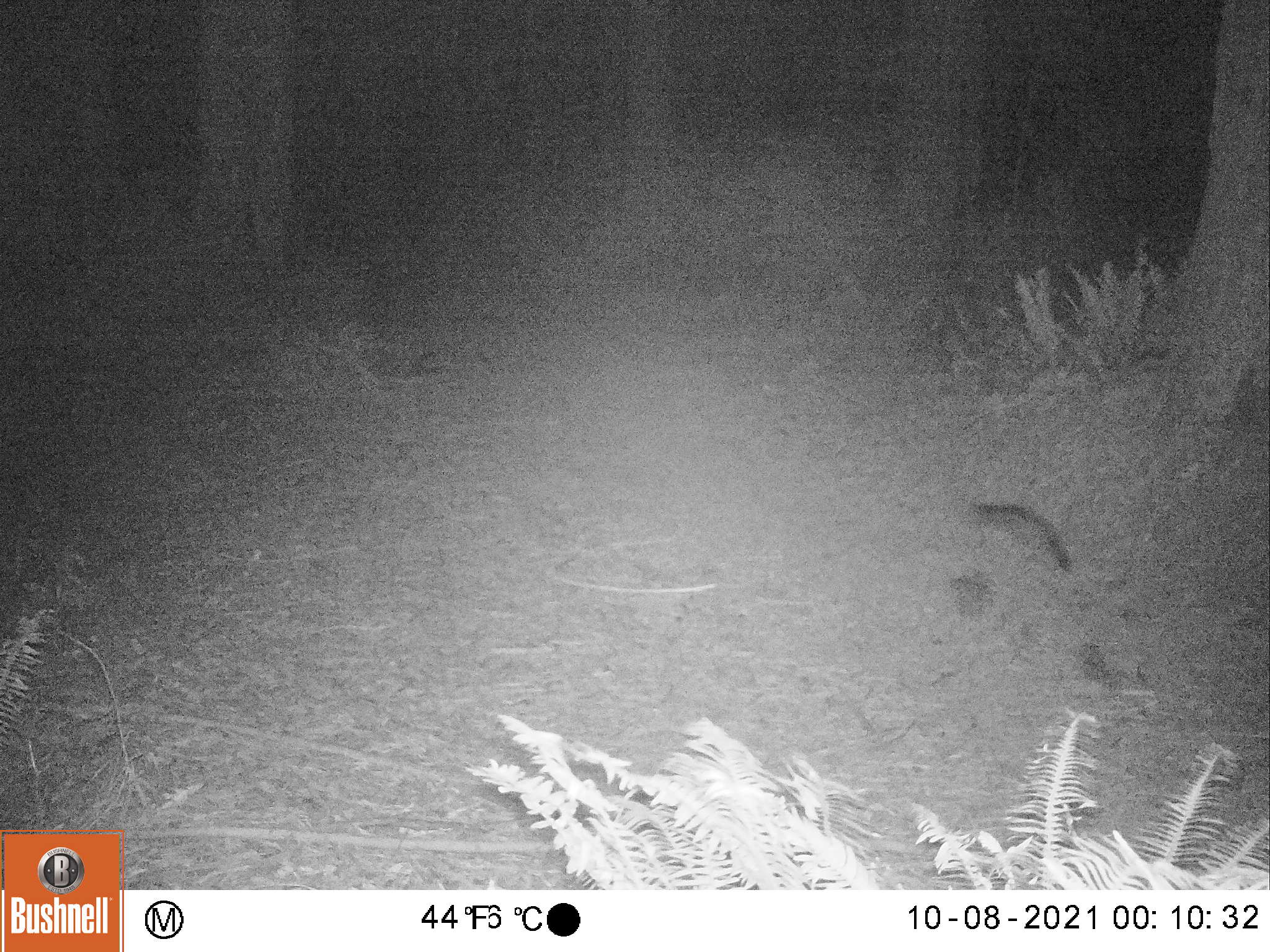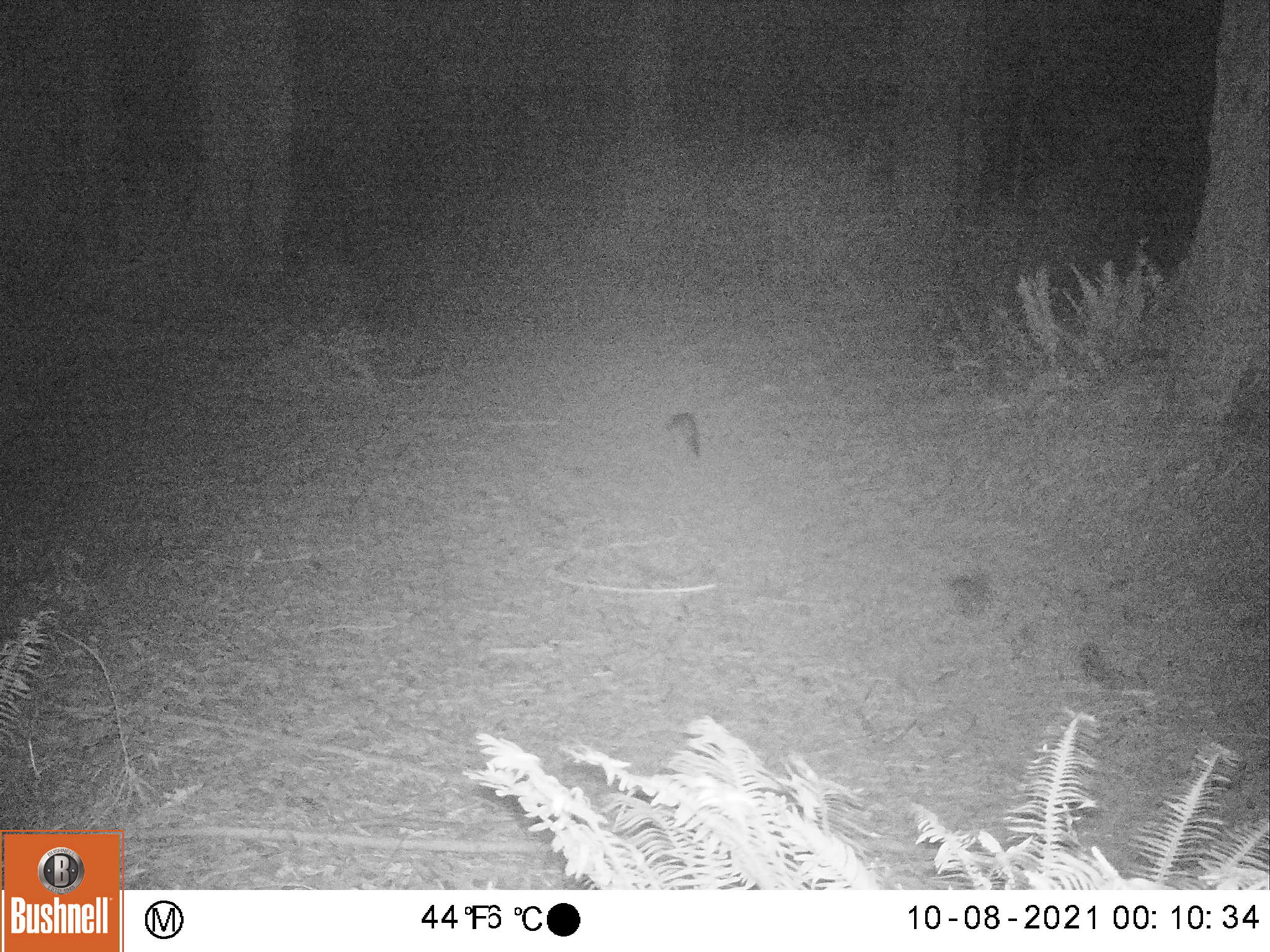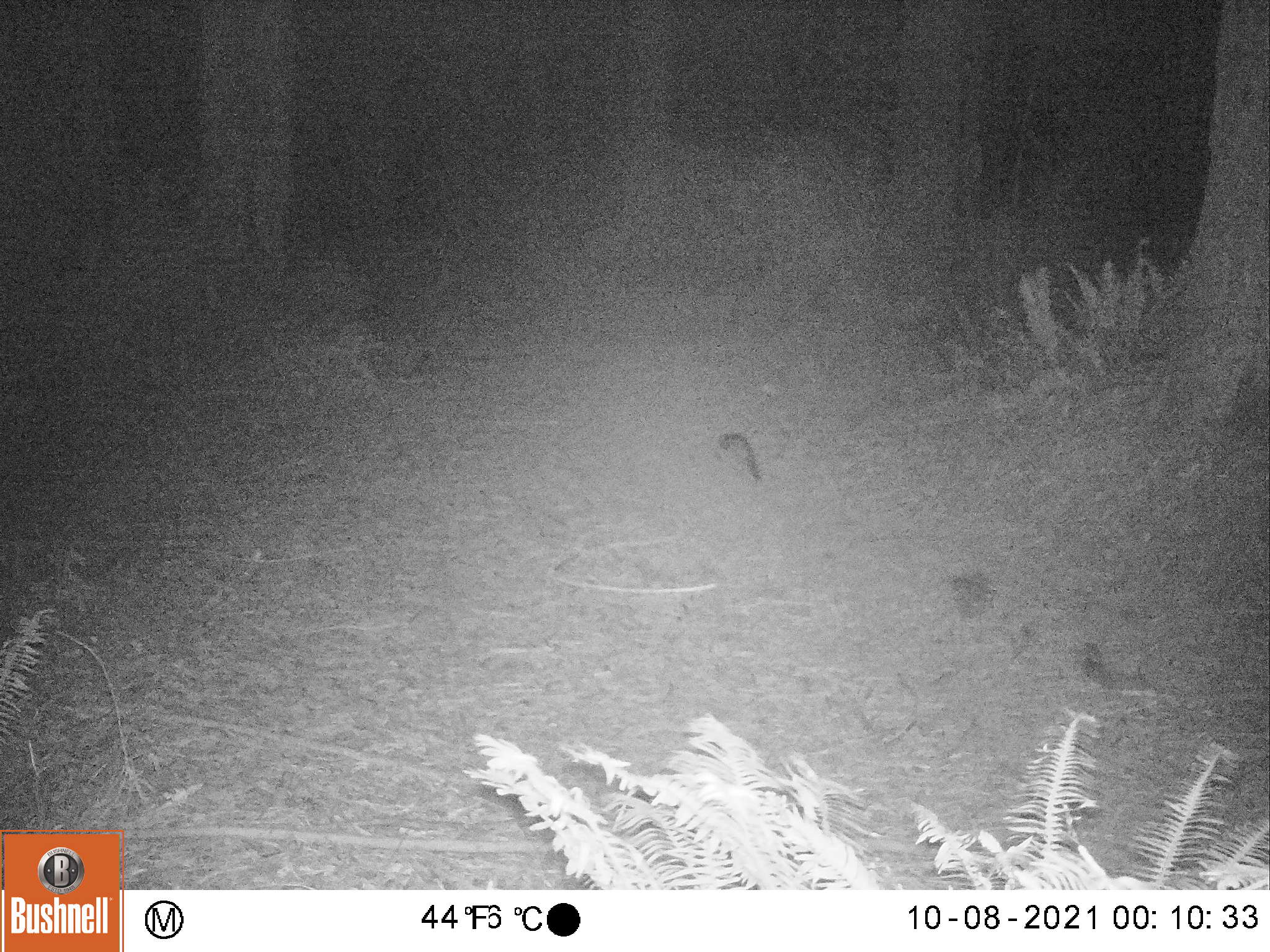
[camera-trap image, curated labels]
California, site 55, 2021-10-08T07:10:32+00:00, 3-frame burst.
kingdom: Animalia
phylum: Chordata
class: Mammalia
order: Carnivora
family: Canidae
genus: Urocyon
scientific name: Urocyon cinereoargenteus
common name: gray fox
Gray fox (Urocyon cinereoargenteus).